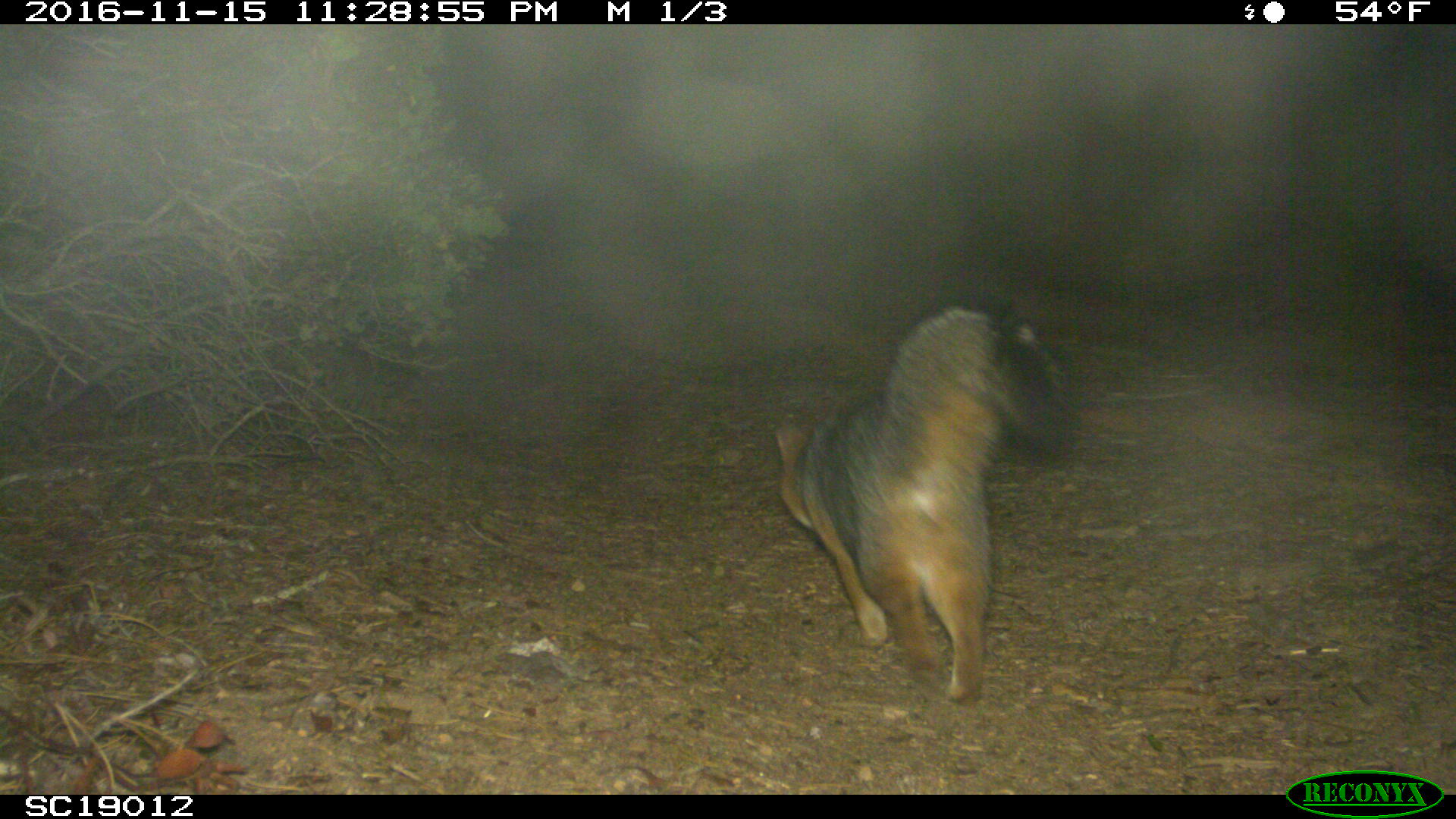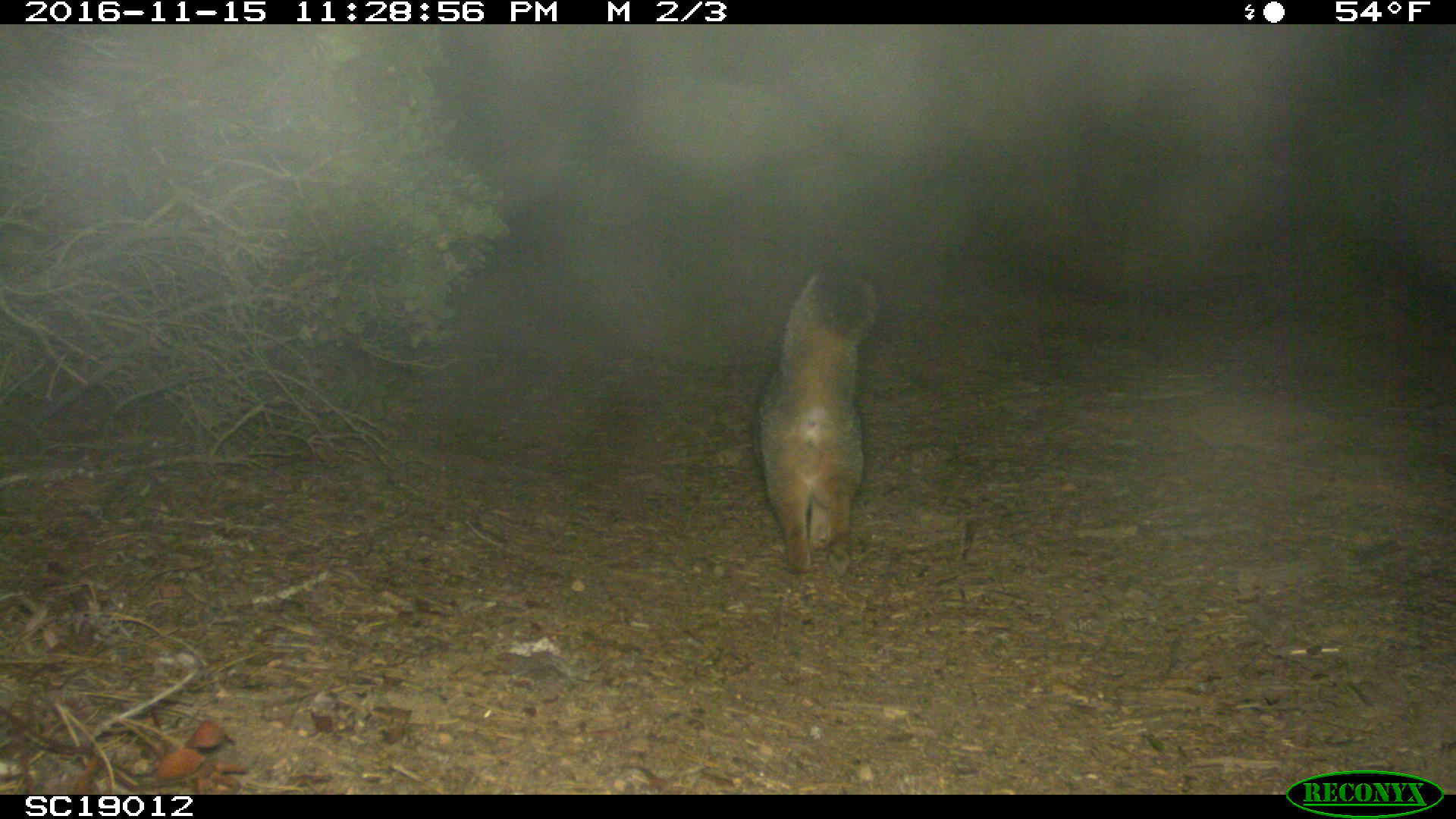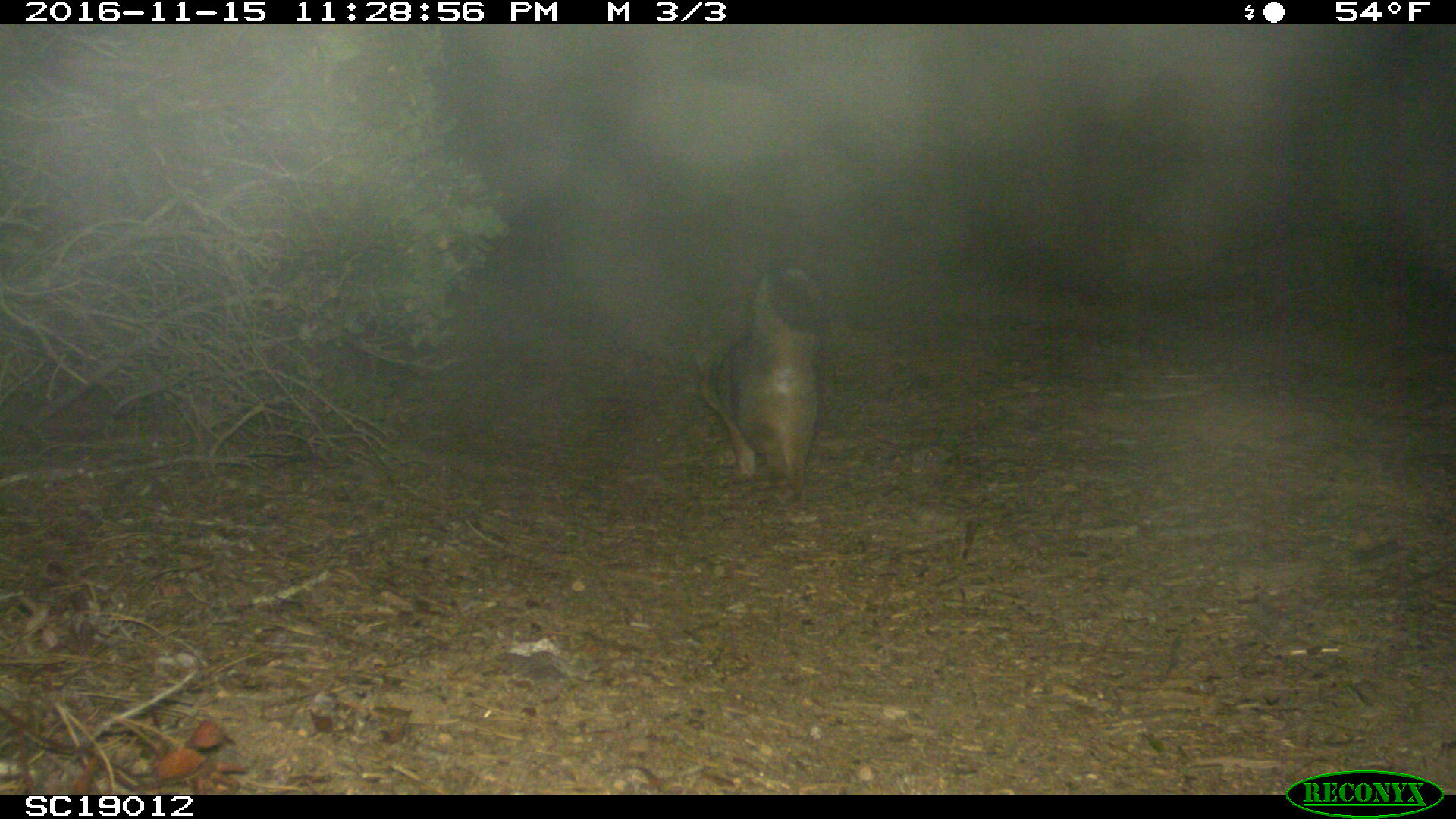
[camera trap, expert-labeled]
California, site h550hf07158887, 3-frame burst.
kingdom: Animalia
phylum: Chordata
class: Mammalia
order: Carnivora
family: Canidae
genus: Urocyon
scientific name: Urocyon littoralis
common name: island fox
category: fox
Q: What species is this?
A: Fox (island fox) (Urocyon littoralis).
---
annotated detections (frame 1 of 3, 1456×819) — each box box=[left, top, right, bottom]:
fox: box=[771, 295, 1071, 700]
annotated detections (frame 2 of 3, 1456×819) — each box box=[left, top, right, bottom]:
fox: box=[748, 261, 897, 573]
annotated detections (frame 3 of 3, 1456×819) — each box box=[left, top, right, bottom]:
fox: box=[679, 265, 824, 500]